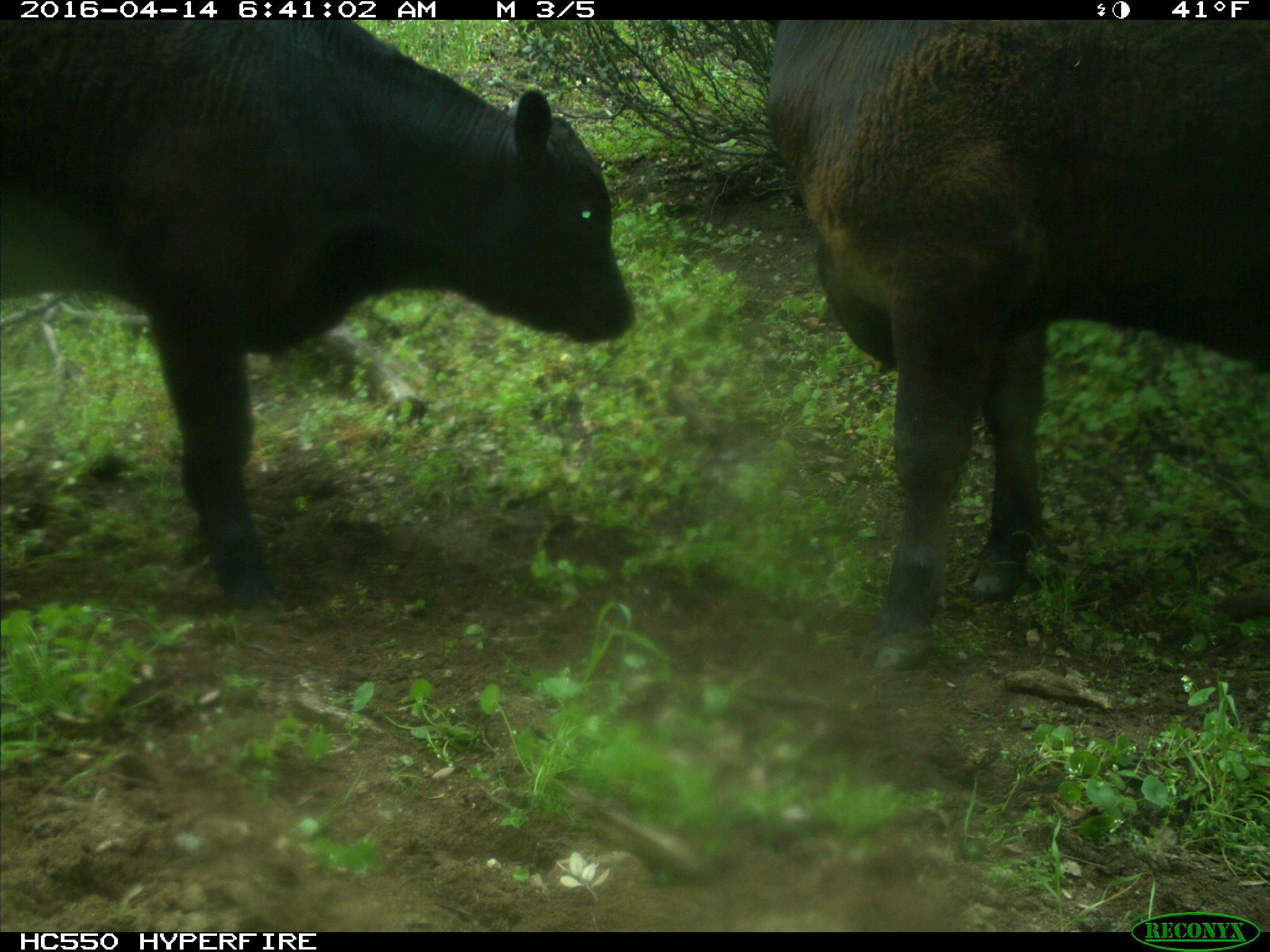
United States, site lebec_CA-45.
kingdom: Animalia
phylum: Chordata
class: Mammalia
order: Artiodactyla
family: Bovidae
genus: Bos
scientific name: Bos taurus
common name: domestic cow